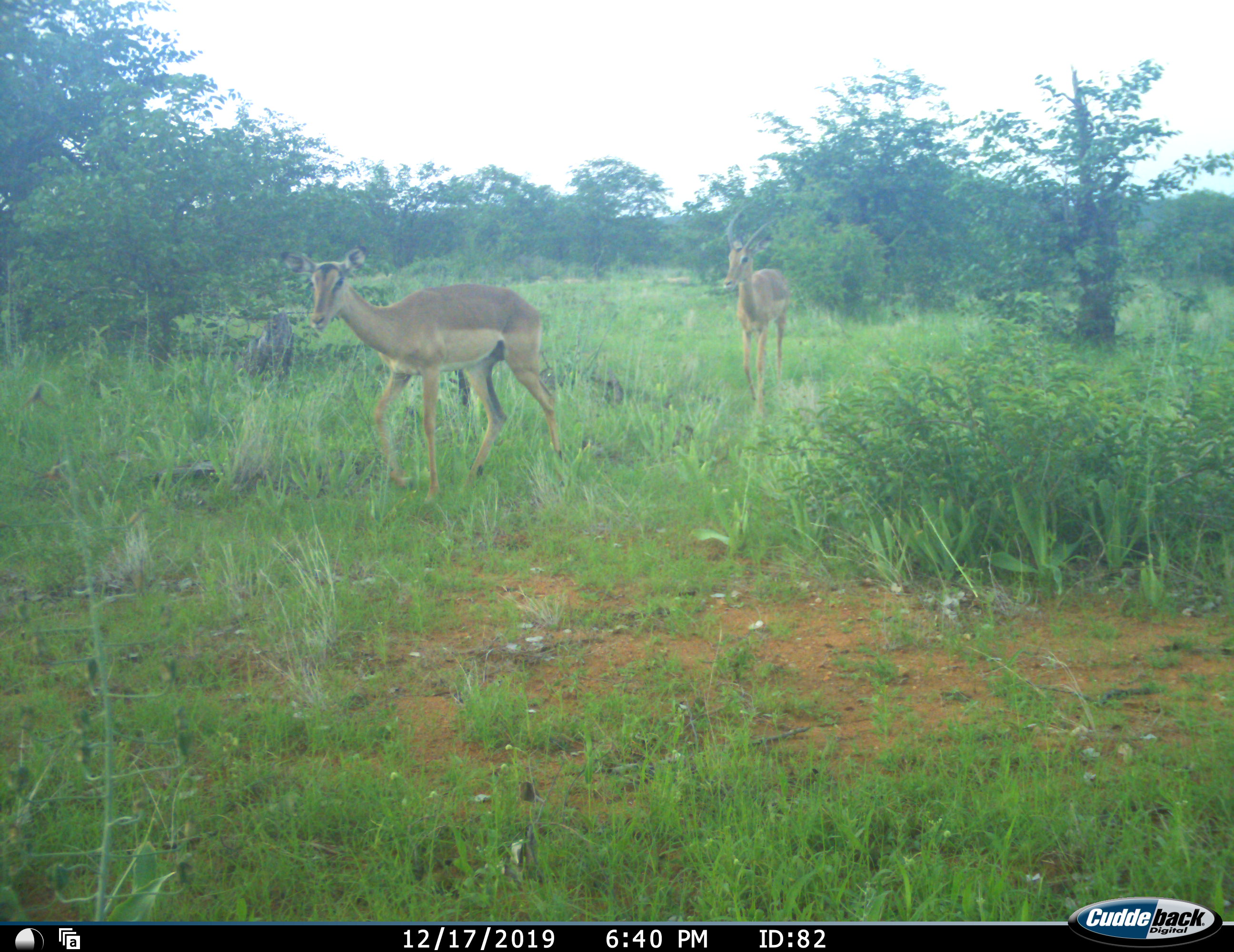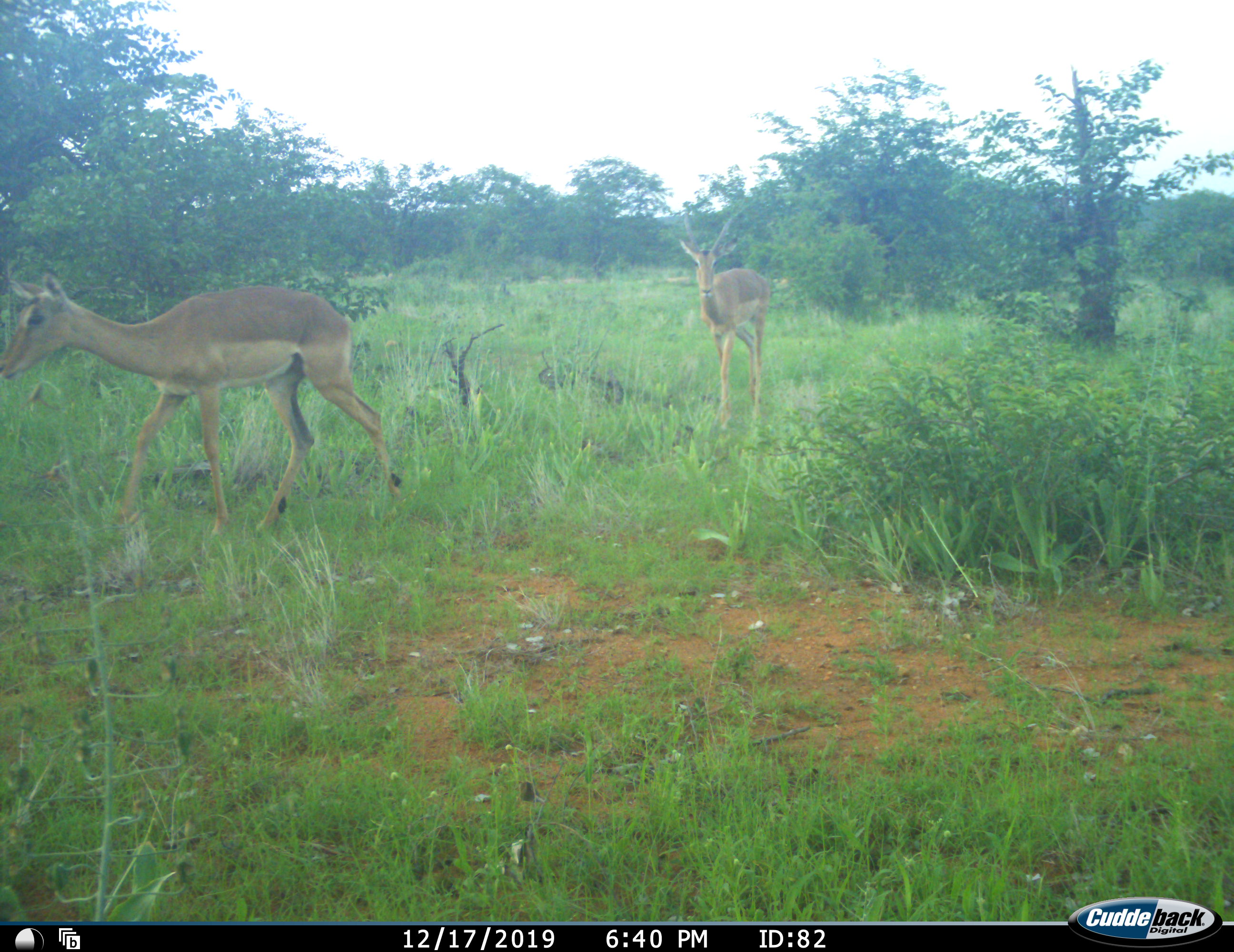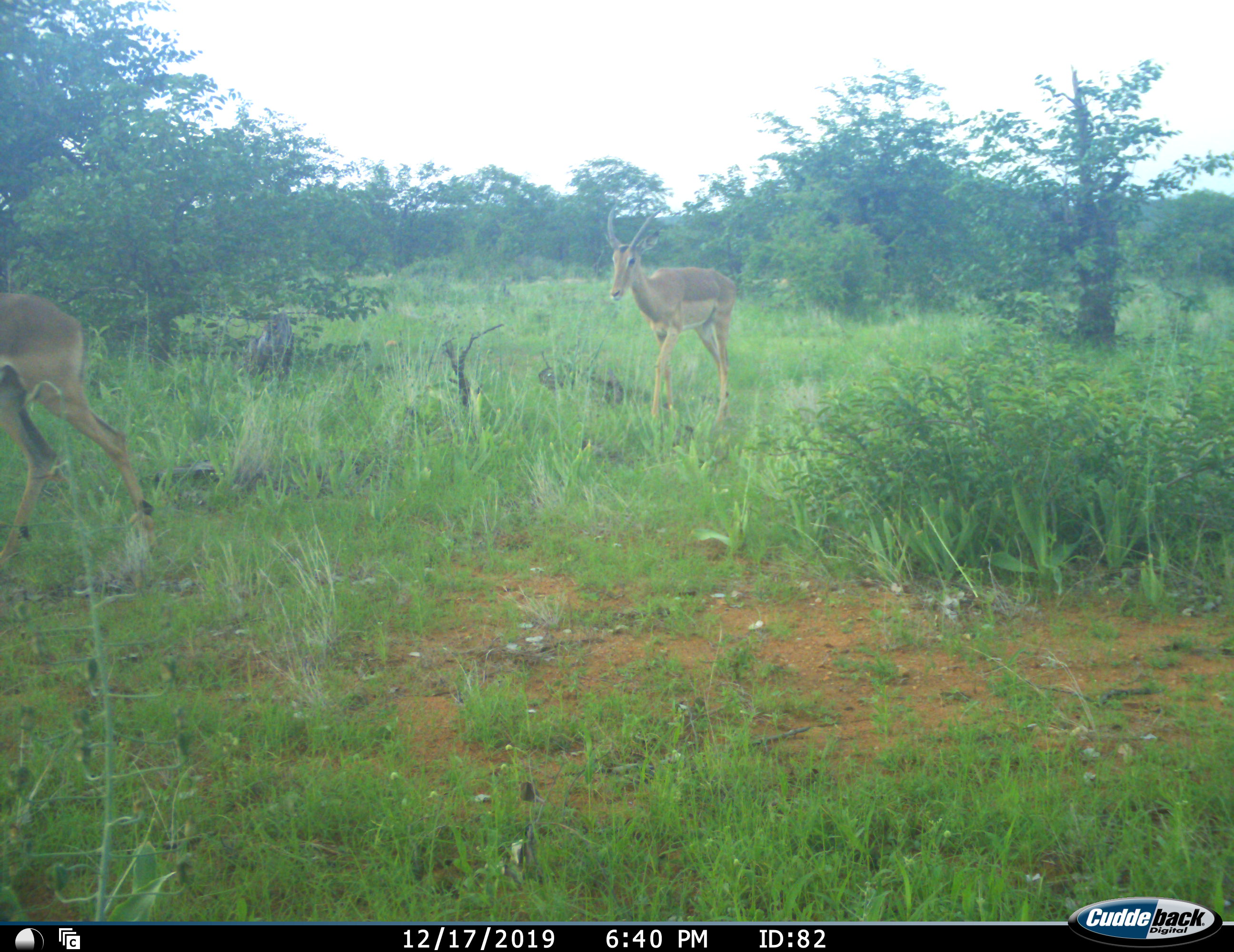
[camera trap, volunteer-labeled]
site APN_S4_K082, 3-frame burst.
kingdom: Animalia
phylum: Chordata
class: Mammalia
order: Artiodactyla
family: Bovidae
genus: Aepyceros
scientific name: Aepyceros melampus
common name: impala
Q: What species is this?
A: Impala (Aepyceros melampus).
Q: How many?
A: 2.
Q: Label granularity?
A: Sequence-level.